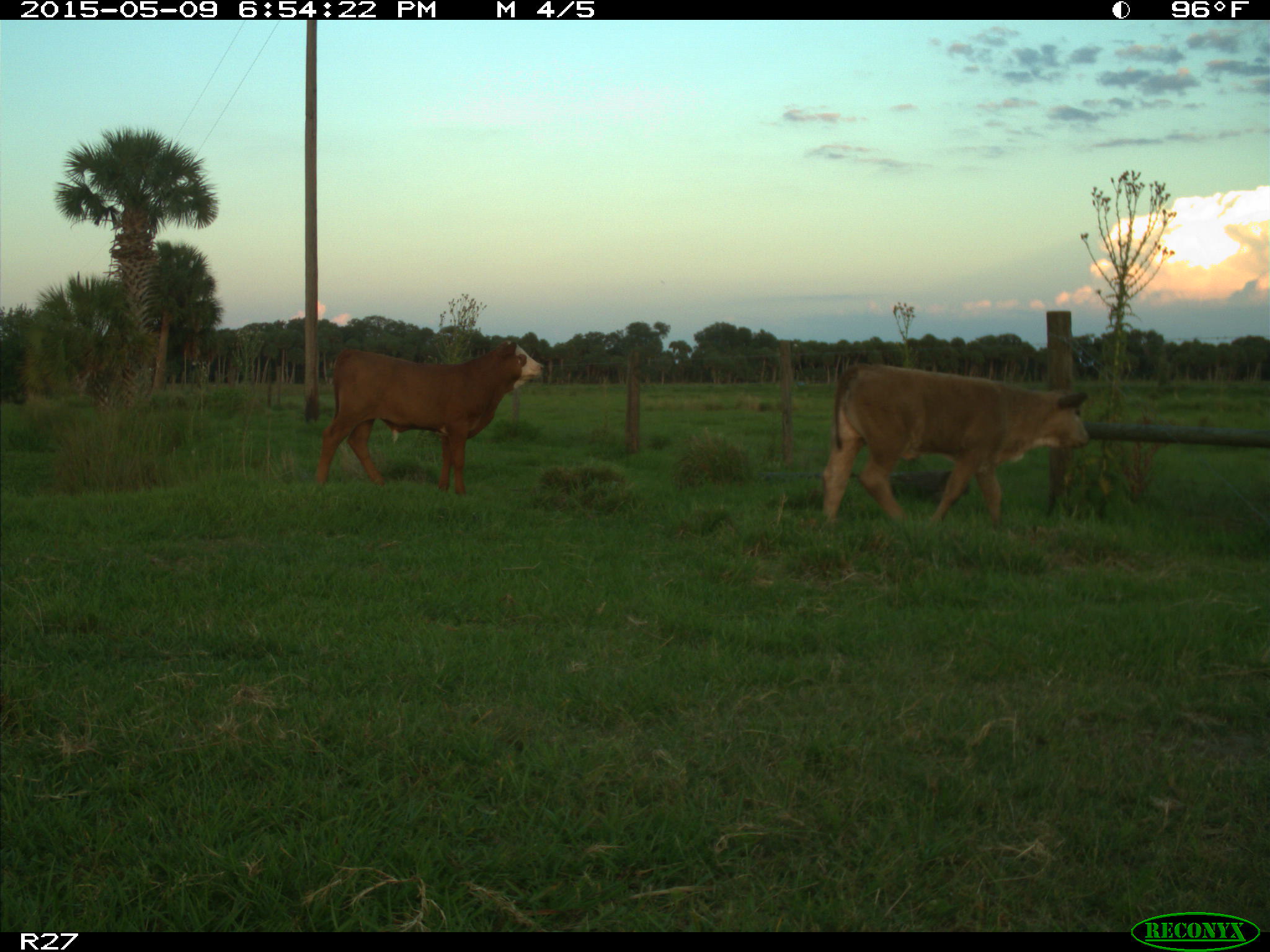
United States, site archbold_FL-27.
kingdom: Animalia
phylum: Chordata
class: Mammalia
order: Artiodactyla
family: Bovidae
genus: Bos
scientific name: Bos taurus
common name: domestic cow